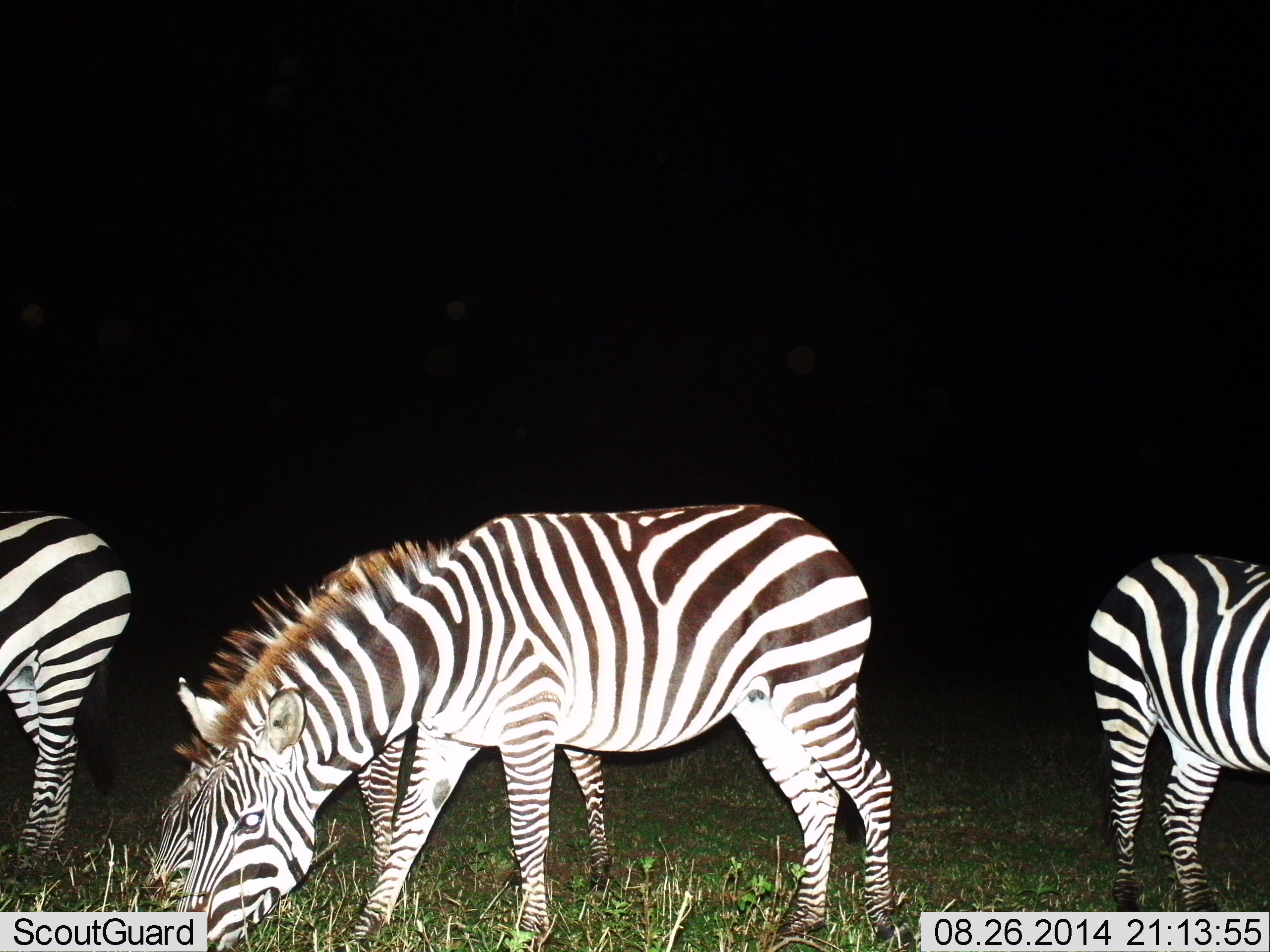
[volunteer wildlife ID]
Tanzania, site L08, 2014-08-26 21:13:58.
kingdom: Animalia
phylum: Chordata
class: Mammalia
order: Perissodactyla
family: Equidae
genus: Equus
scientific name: Equus quagga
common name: plains zebra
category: zebra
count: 4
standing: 30%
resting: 0%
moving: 0%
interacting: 0%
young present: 0%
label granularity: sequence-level